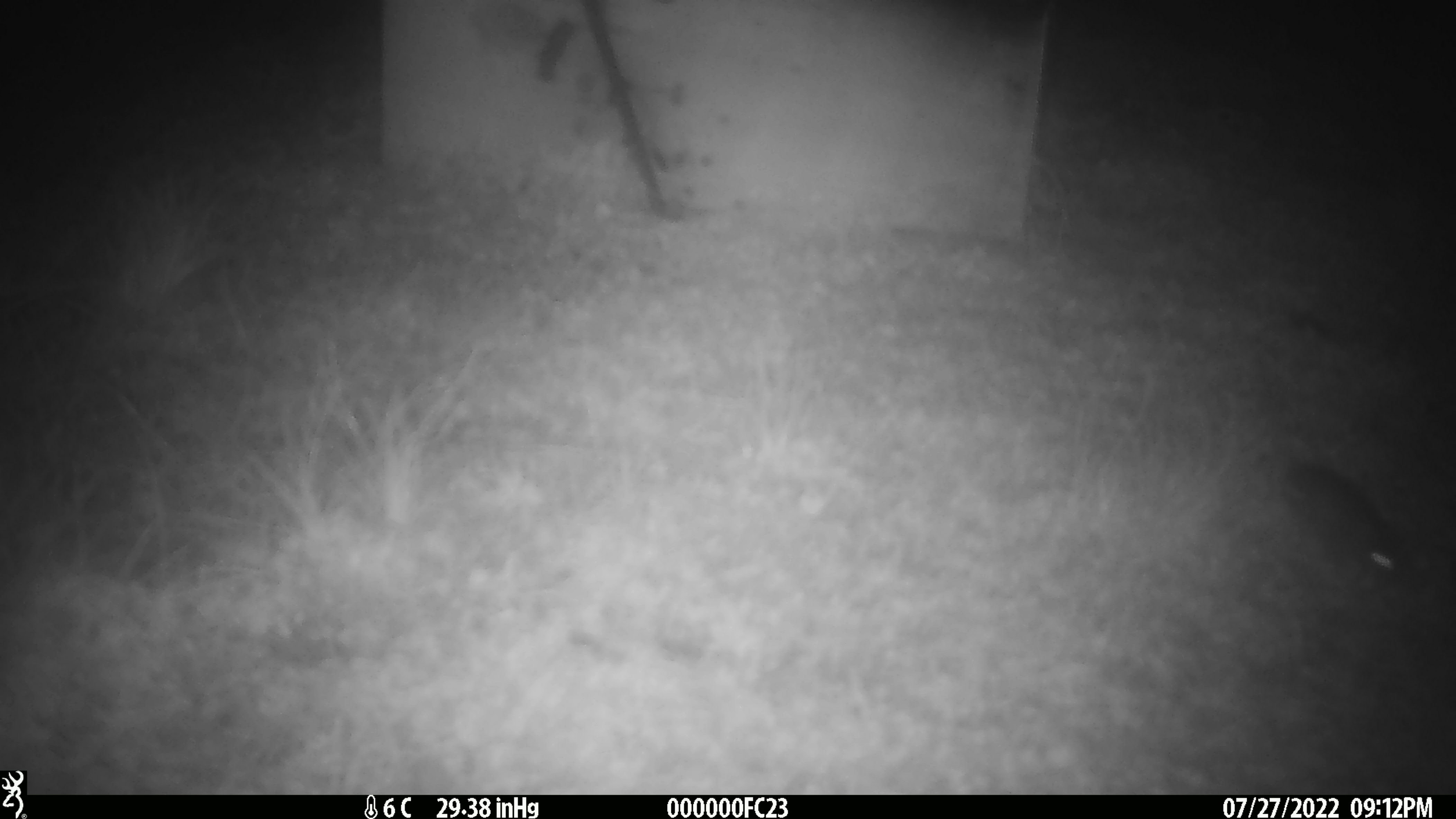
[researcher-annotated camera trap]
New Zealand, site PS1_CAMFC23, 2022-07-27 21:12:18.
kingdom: Animalia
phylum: Chordata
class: Mammalia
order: Rodentia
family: Muridae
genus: Mus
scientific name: Mus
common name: mouse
Mouse (Mus).